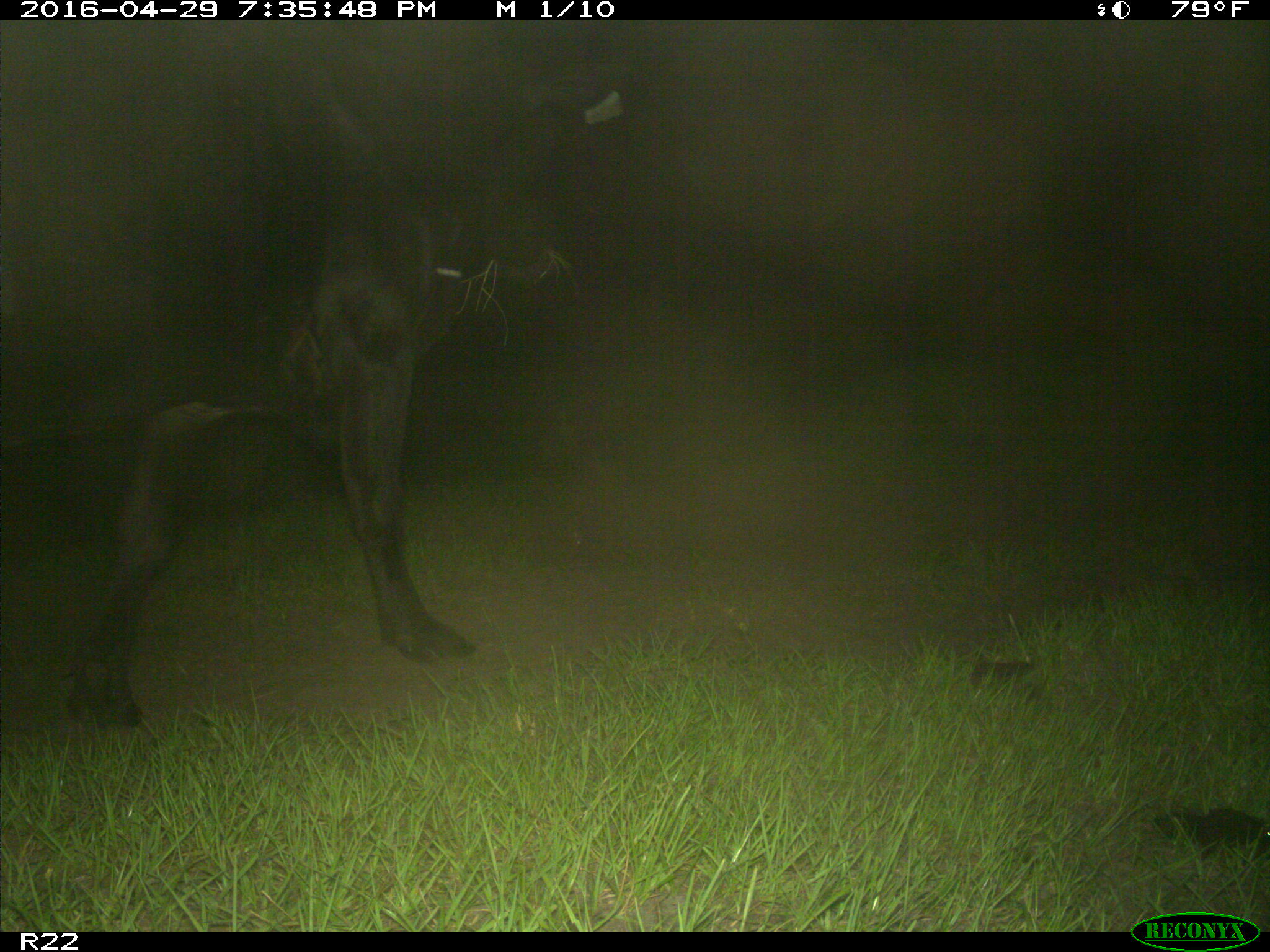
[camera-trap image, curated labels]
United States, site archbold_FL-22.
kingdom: Animalia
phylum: Chordata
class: Mammalia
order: Artiodactyla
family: Bovidae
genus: Bos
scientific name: Bos taurus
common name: domestic cow